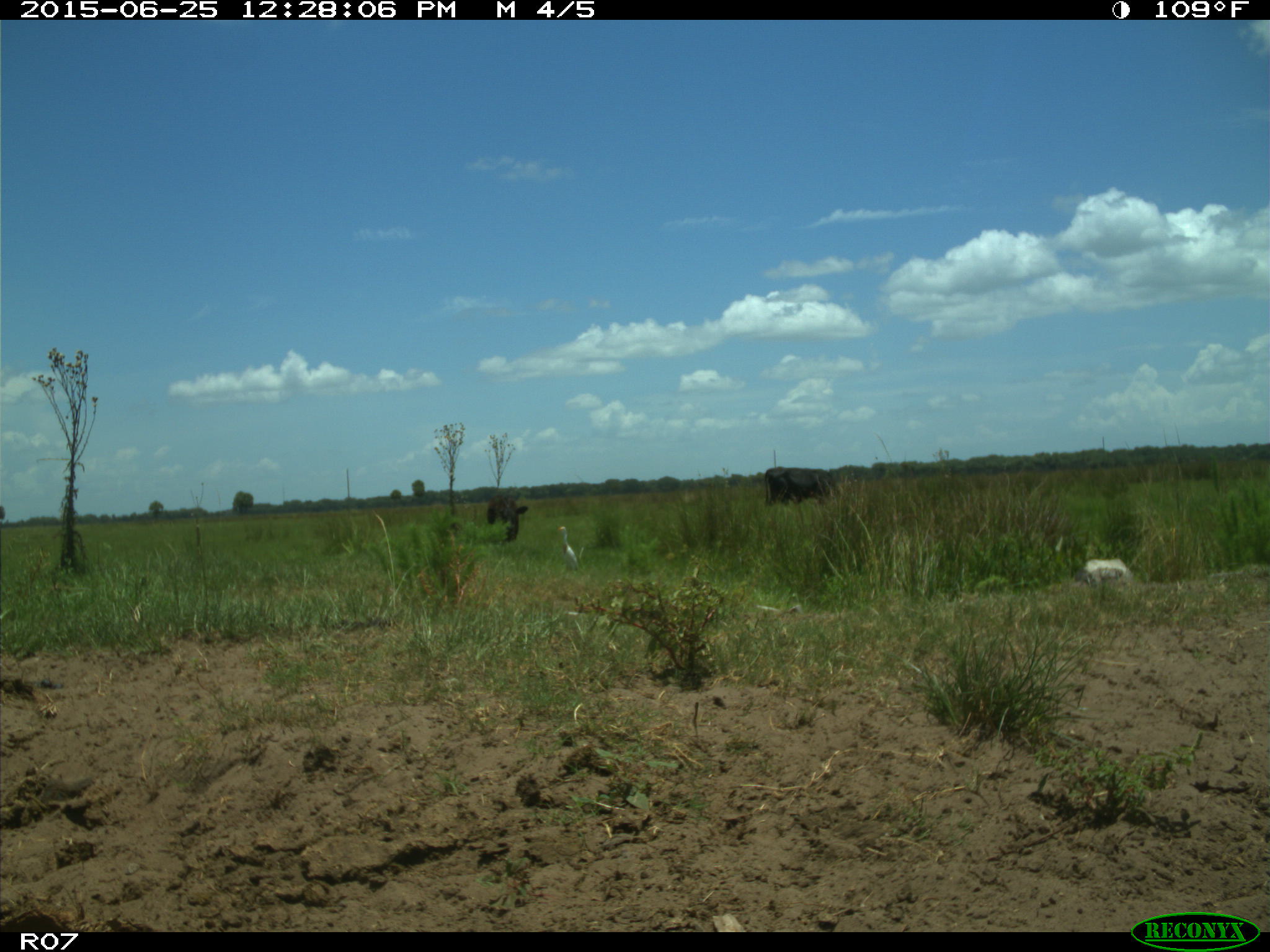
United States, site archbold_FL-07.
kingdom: Animalia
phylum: Chordata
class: Mammalia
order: Artiodactyla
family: Bovidae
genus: Bos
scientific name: Bos taurus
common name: domestic cow